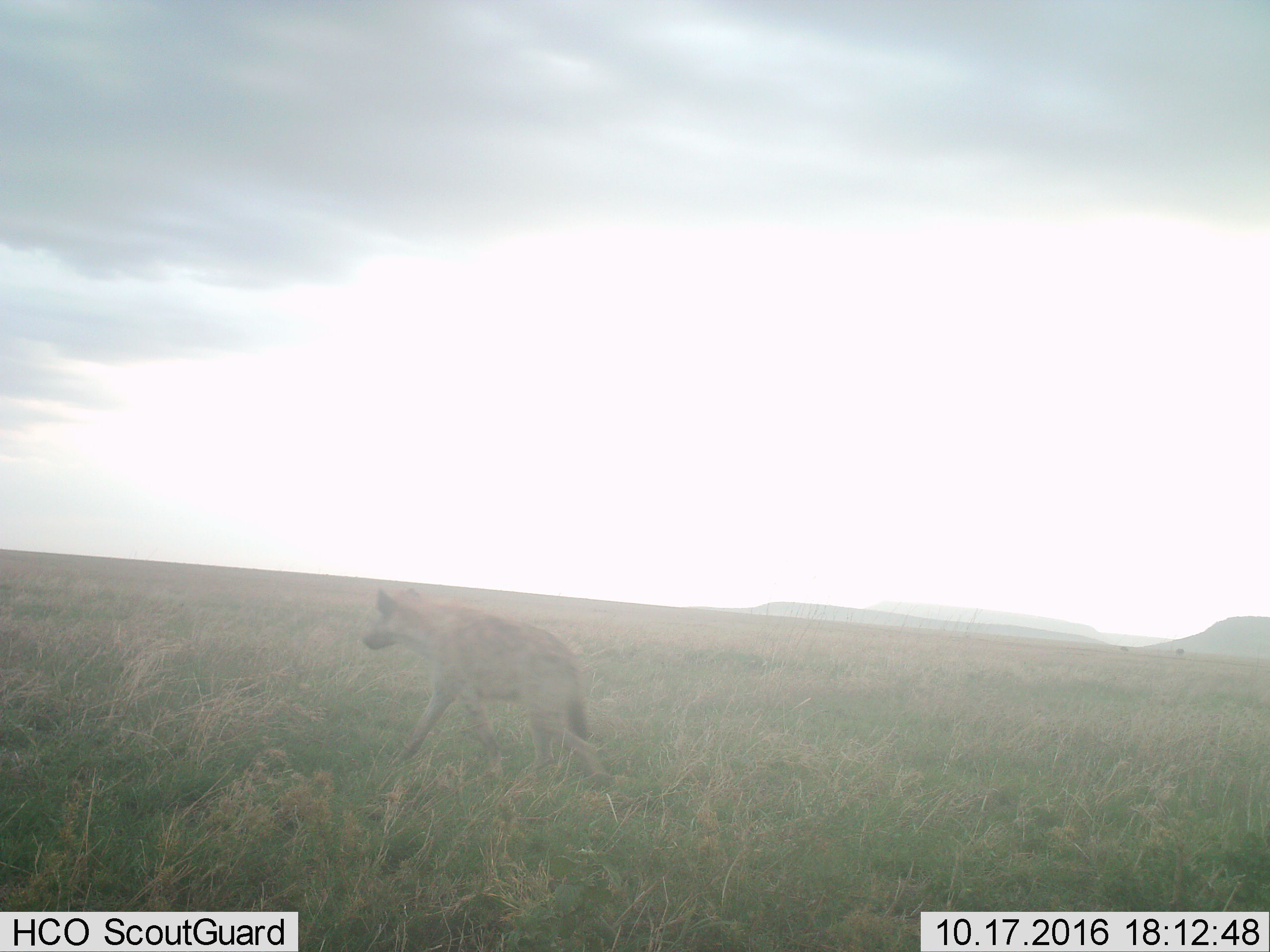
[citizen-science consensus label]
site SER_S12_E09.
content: unidentified animal